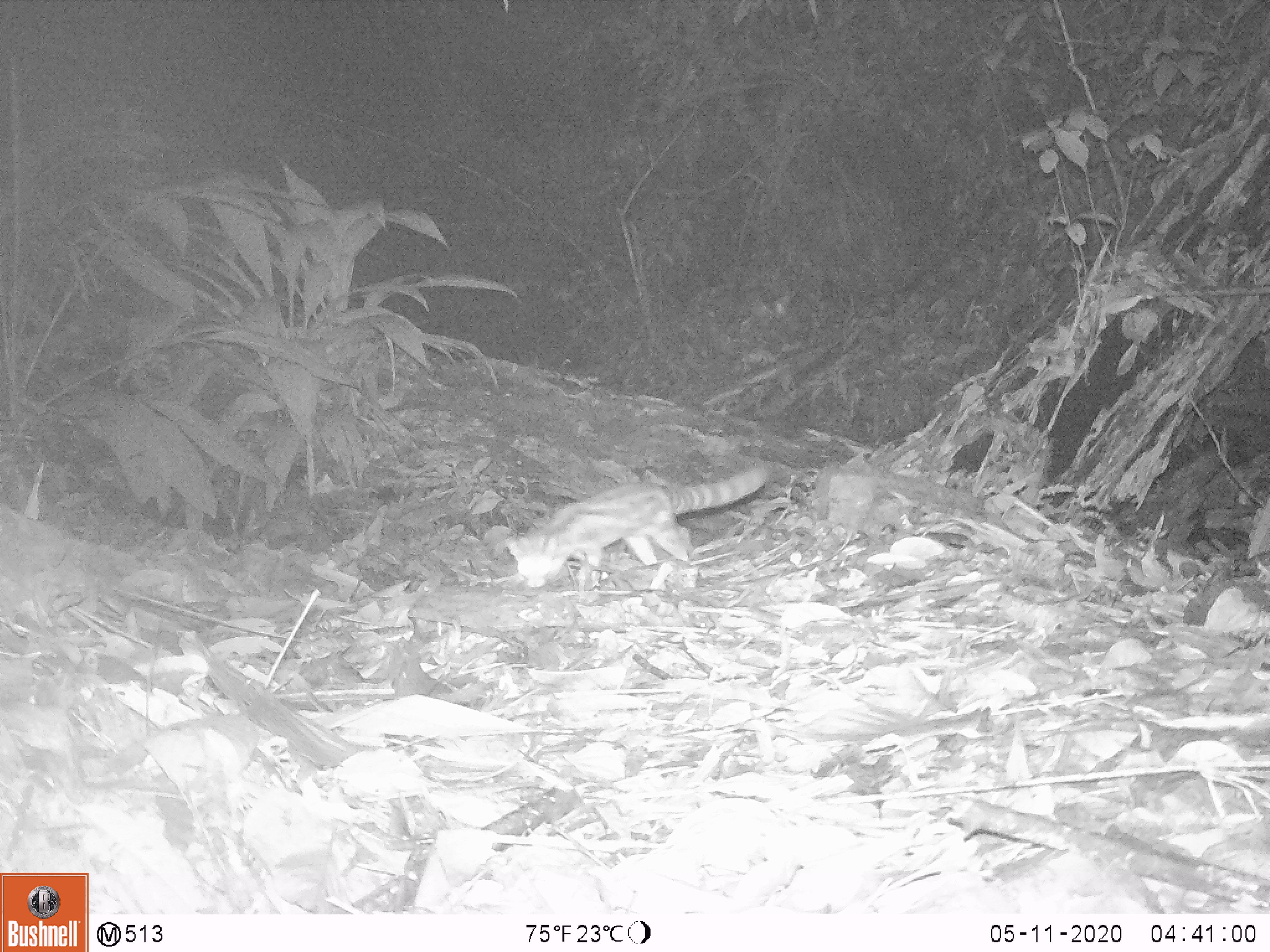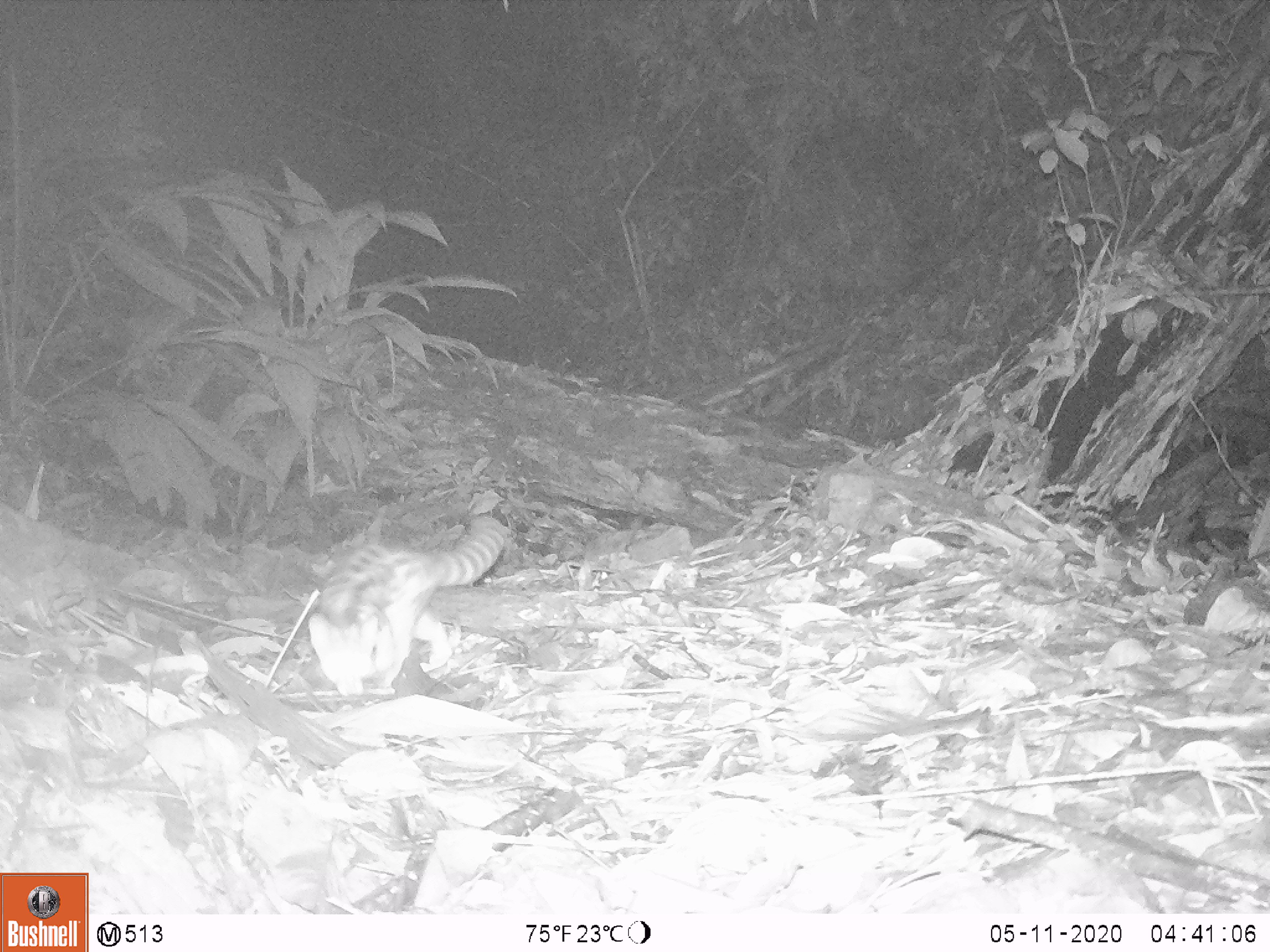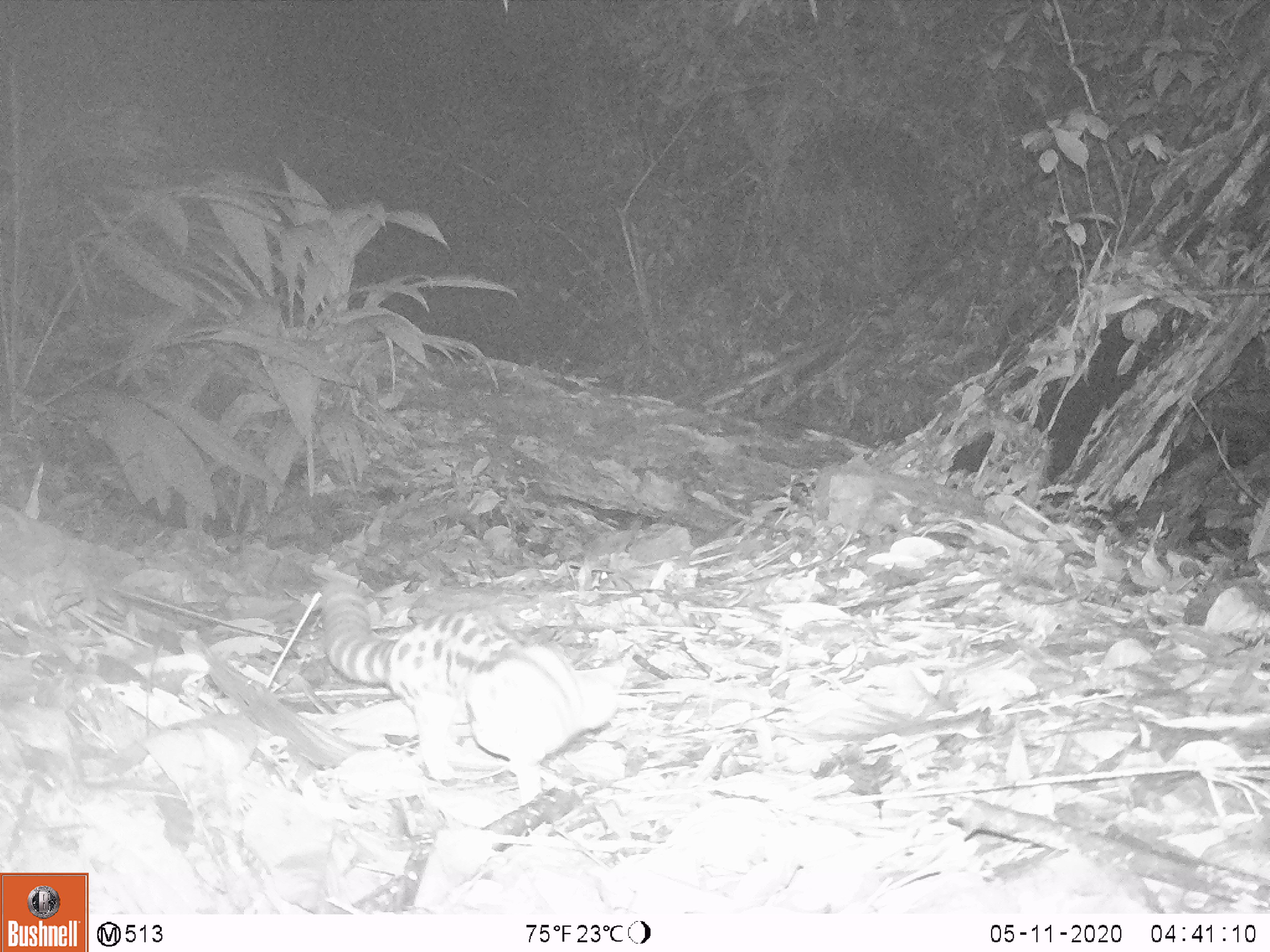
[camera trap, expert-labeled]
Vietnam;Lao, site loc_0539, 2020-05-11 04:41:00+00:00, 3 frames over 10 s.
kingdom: Animalia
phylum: Chordata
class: Mammalia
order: Carnivora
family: Prionodontidae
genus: Prionodon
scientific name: Prionodon pardicolor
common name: spotted linsang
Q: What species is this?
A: Spotted linsang (Prionodon pardicolor).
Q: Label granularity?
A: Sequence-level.